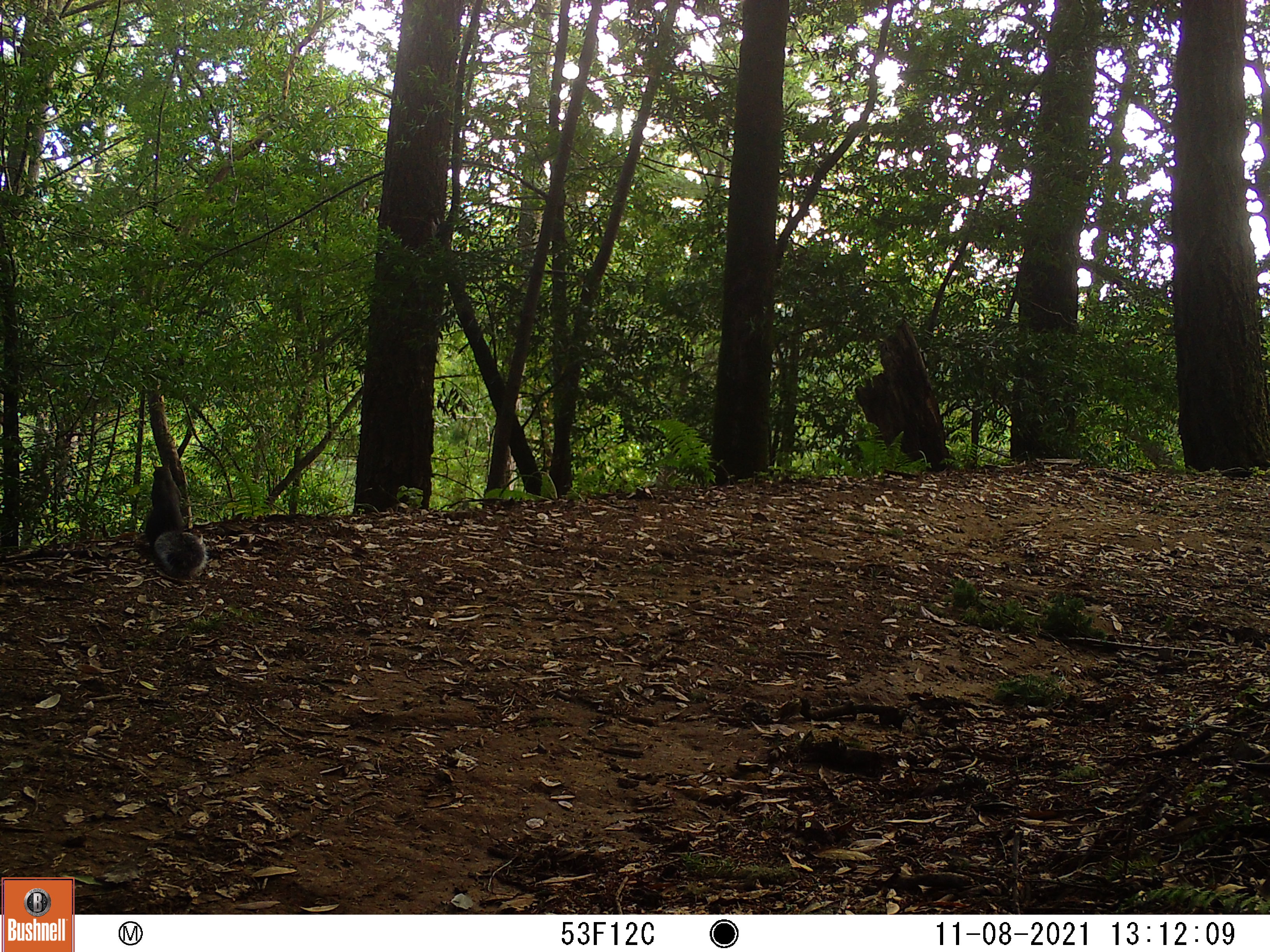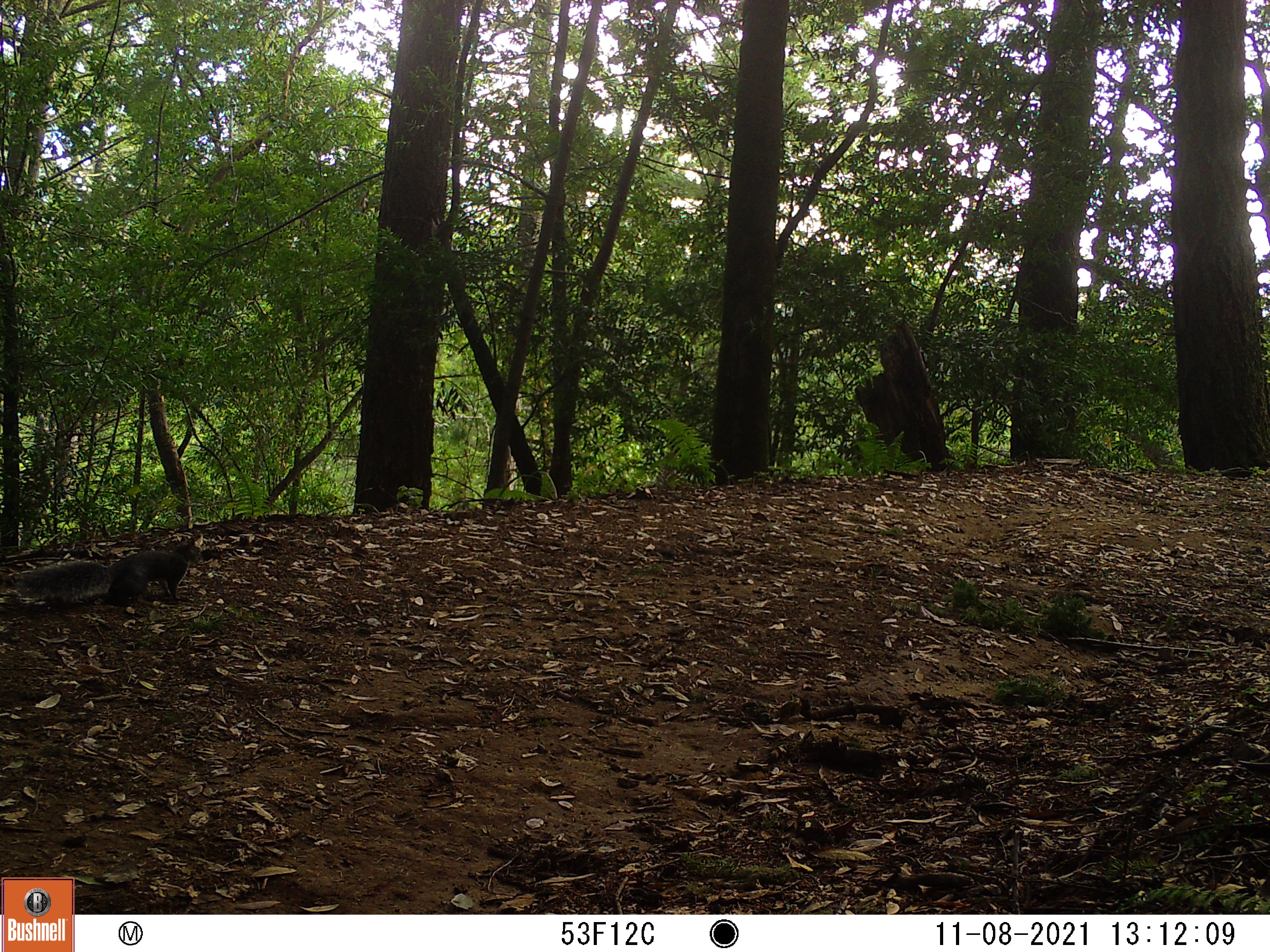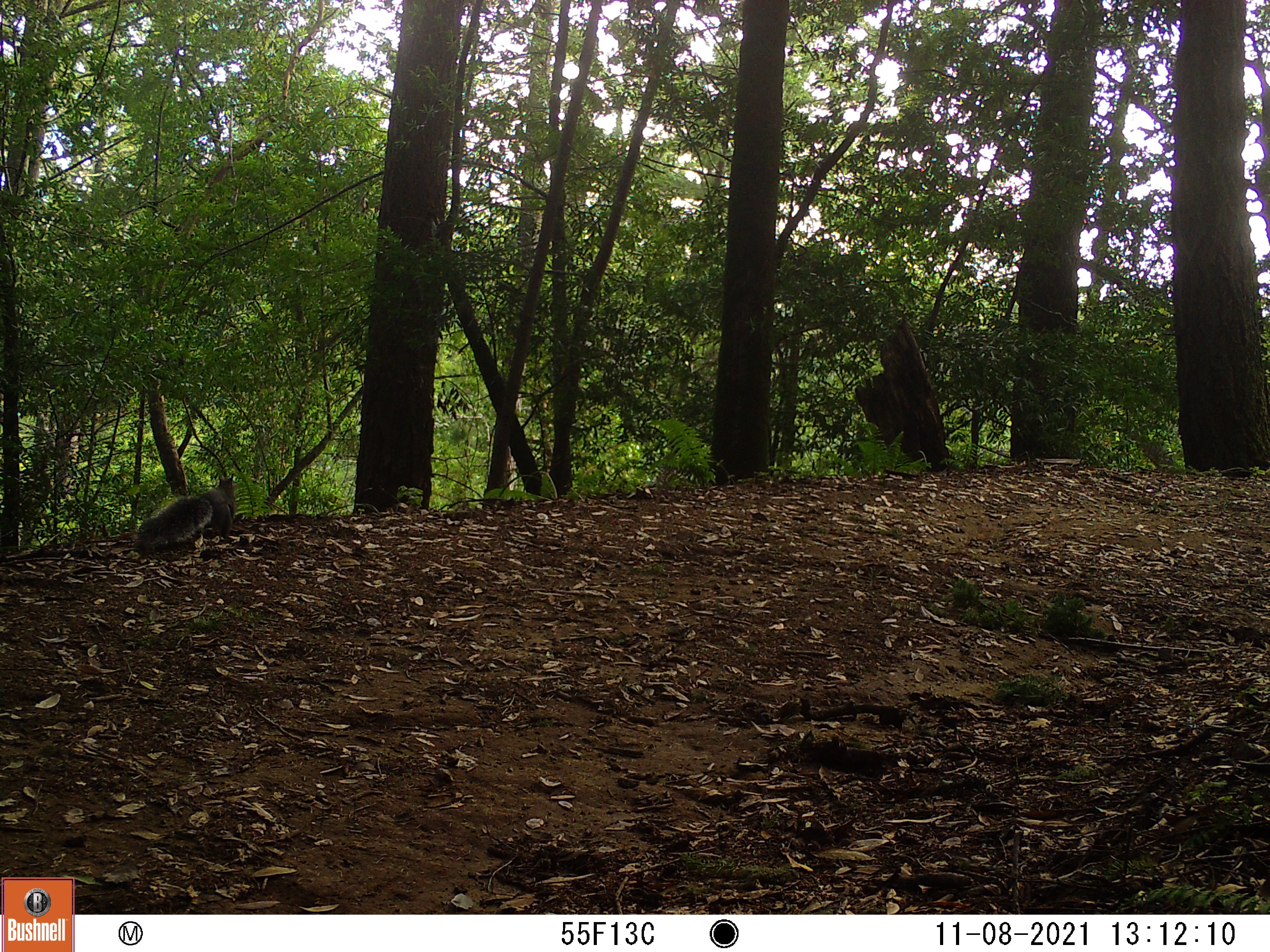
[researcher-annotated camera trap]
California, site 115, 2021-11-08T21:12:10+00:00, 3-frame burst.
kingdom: Animalia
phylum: Chordata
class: Mammalia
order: Rodentia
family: Sciuridae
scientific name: Sciuridae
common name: squirrel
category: unknown squirrel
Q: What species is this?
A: Unknown squirrel (squirrel) (Sciuridae).